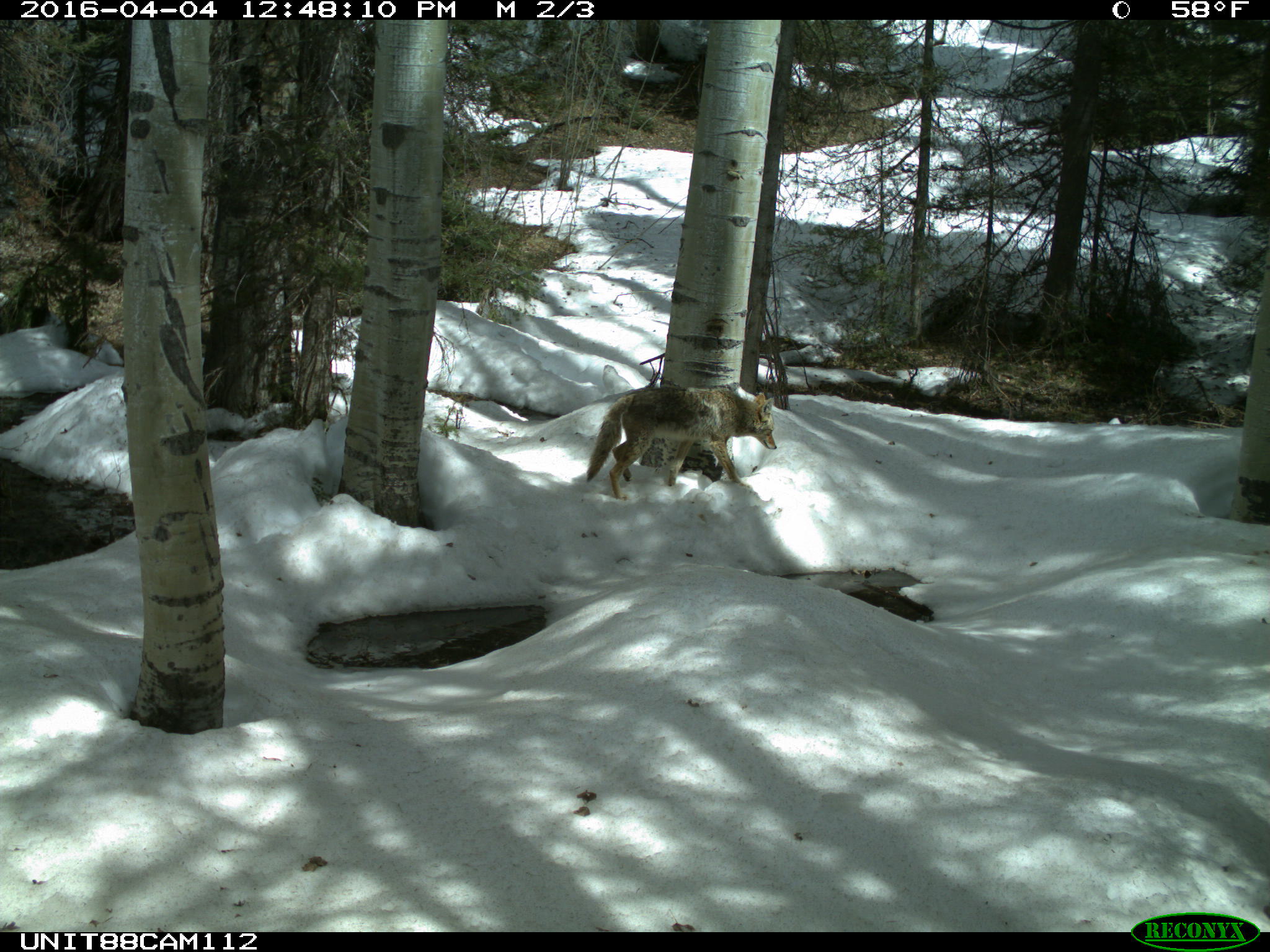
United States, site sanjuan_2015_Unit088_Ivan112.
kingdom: Animalia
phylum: Chordata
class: Mammalia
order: Carnivora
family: Canidae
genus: Canis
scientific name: Canis latrans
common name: coyote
Canis latrans (coyote).